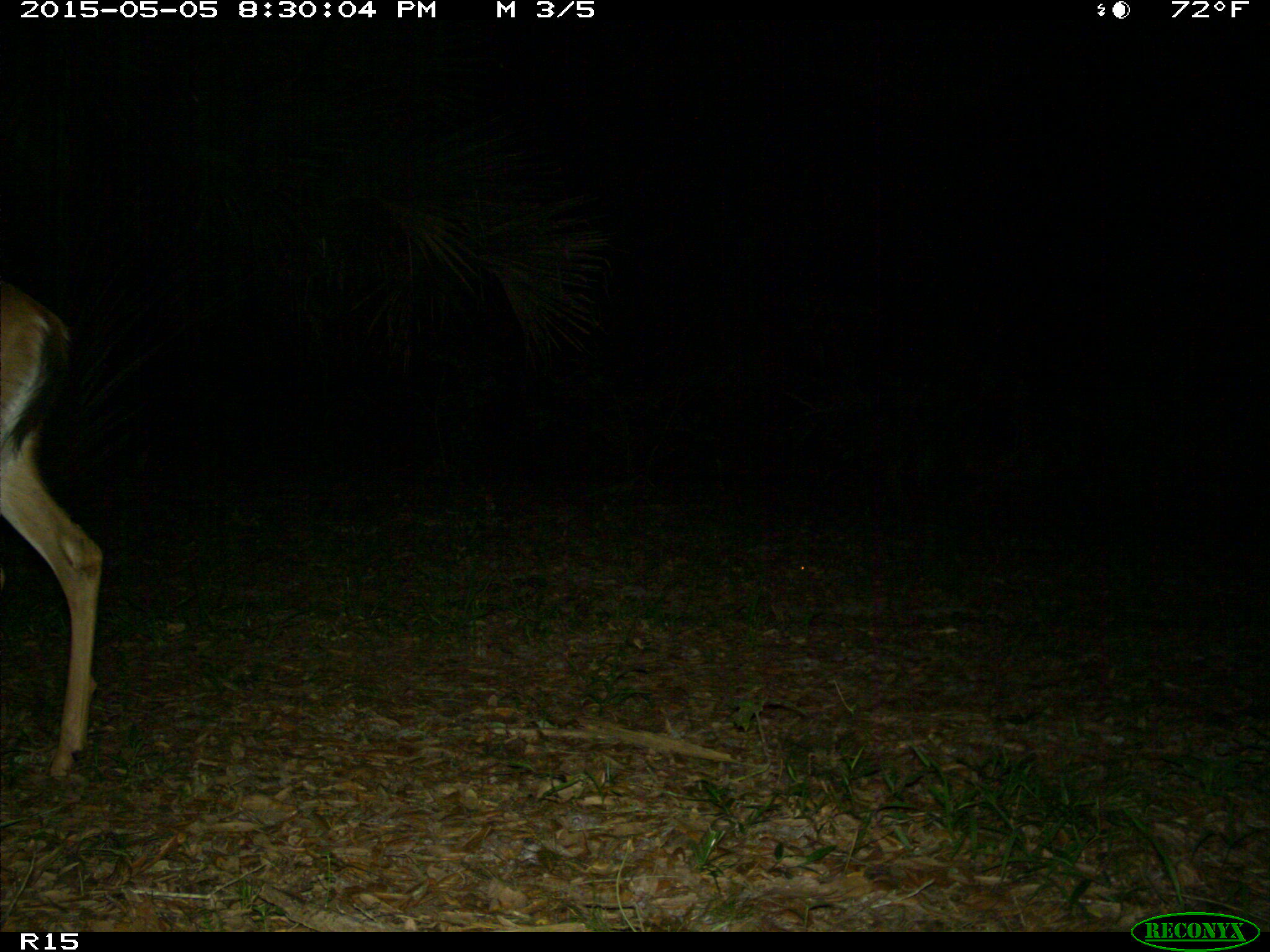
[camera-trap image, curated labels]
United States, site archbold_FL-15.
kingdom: Animalia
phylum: Chordata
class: Mammalia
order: Artiodactyla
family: Cervidae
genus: Odocoileus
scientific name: Odocoileus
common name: deer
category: unidentified deer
Unidentified deer (deer) (Odocoileus).